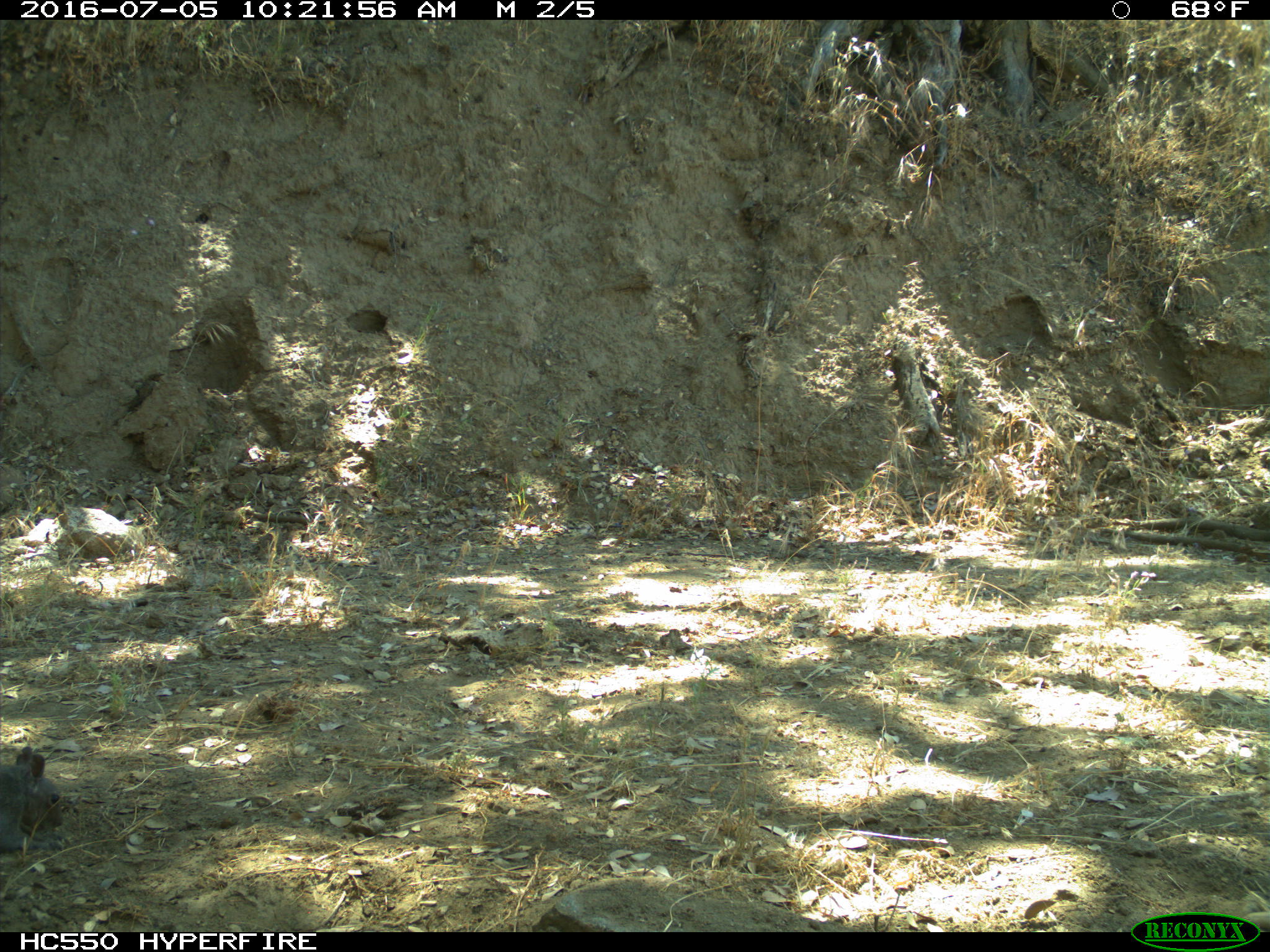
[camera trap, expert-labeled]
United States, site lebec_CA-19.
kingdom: Animalia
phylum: Chordata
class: Mammalia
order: Rodentia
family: Sciuridae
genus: Sciurus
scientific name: Sciurus carolinensis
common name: eastern gray squirrel